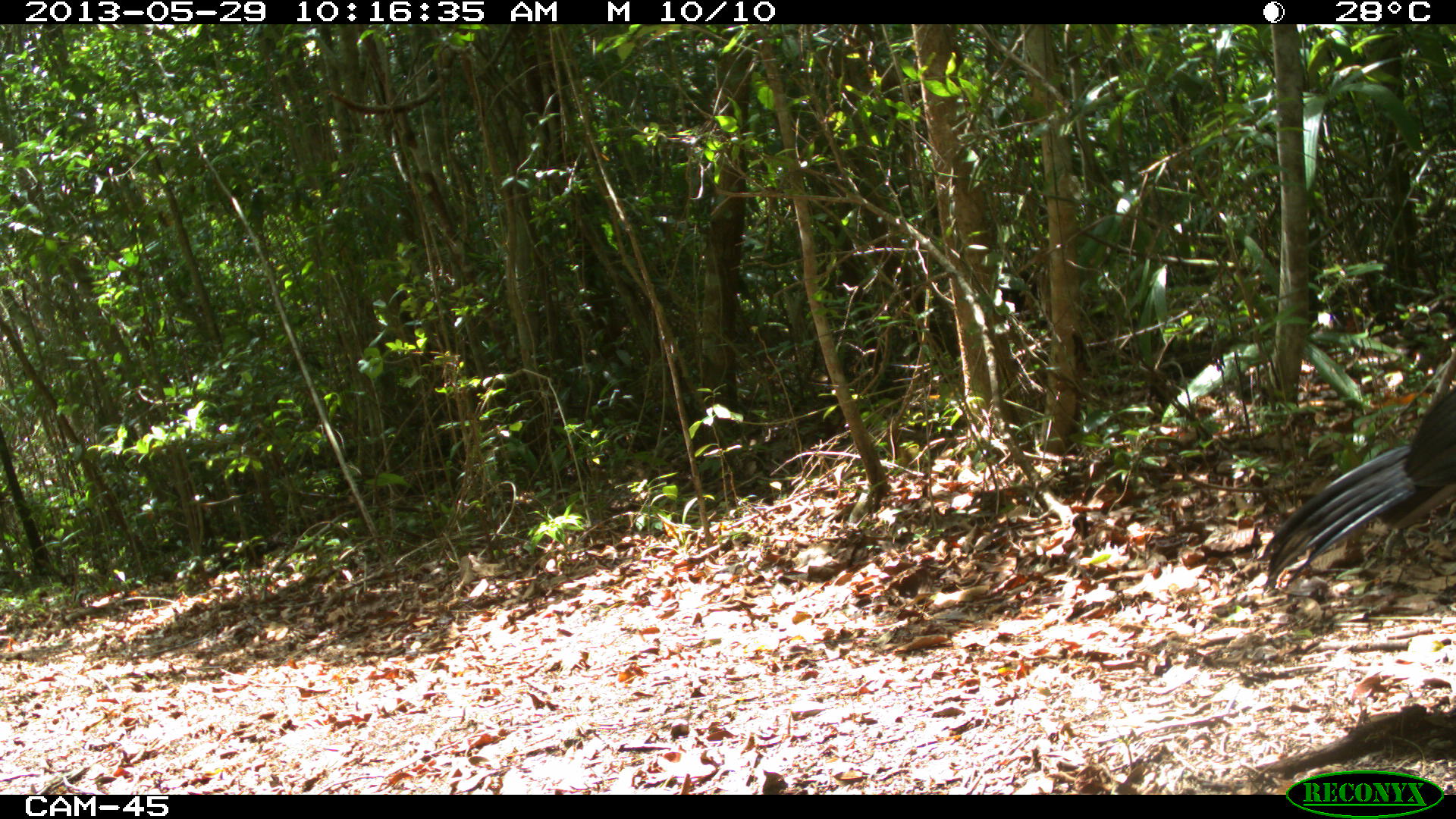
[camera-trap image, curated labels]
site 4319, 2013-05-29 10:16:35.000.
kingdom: Animalia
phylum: Chordata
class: Aves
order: Galliformes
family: Cracidae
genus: Crax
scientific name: Crax rubra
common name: great curassow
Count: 1.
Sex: male.